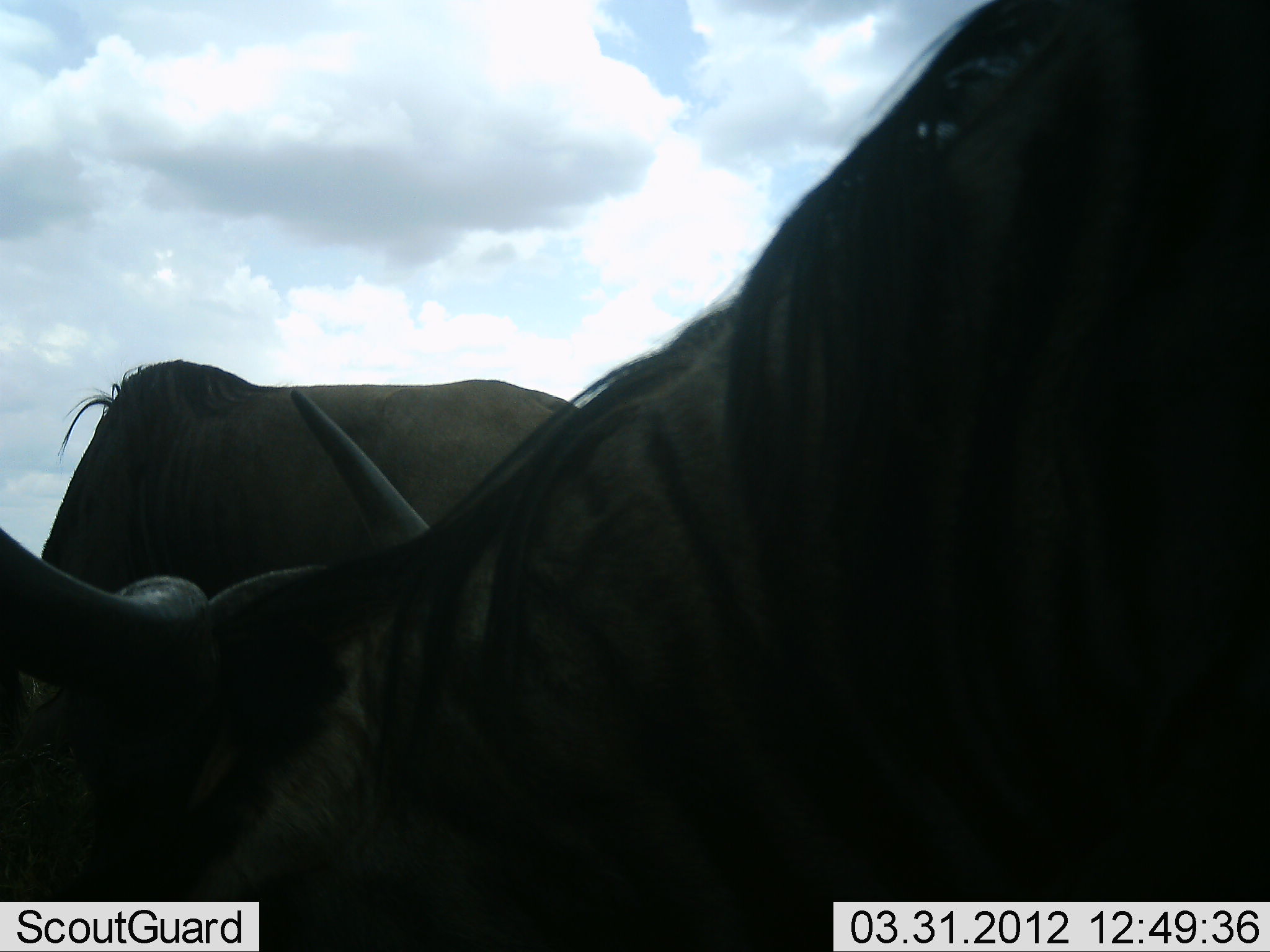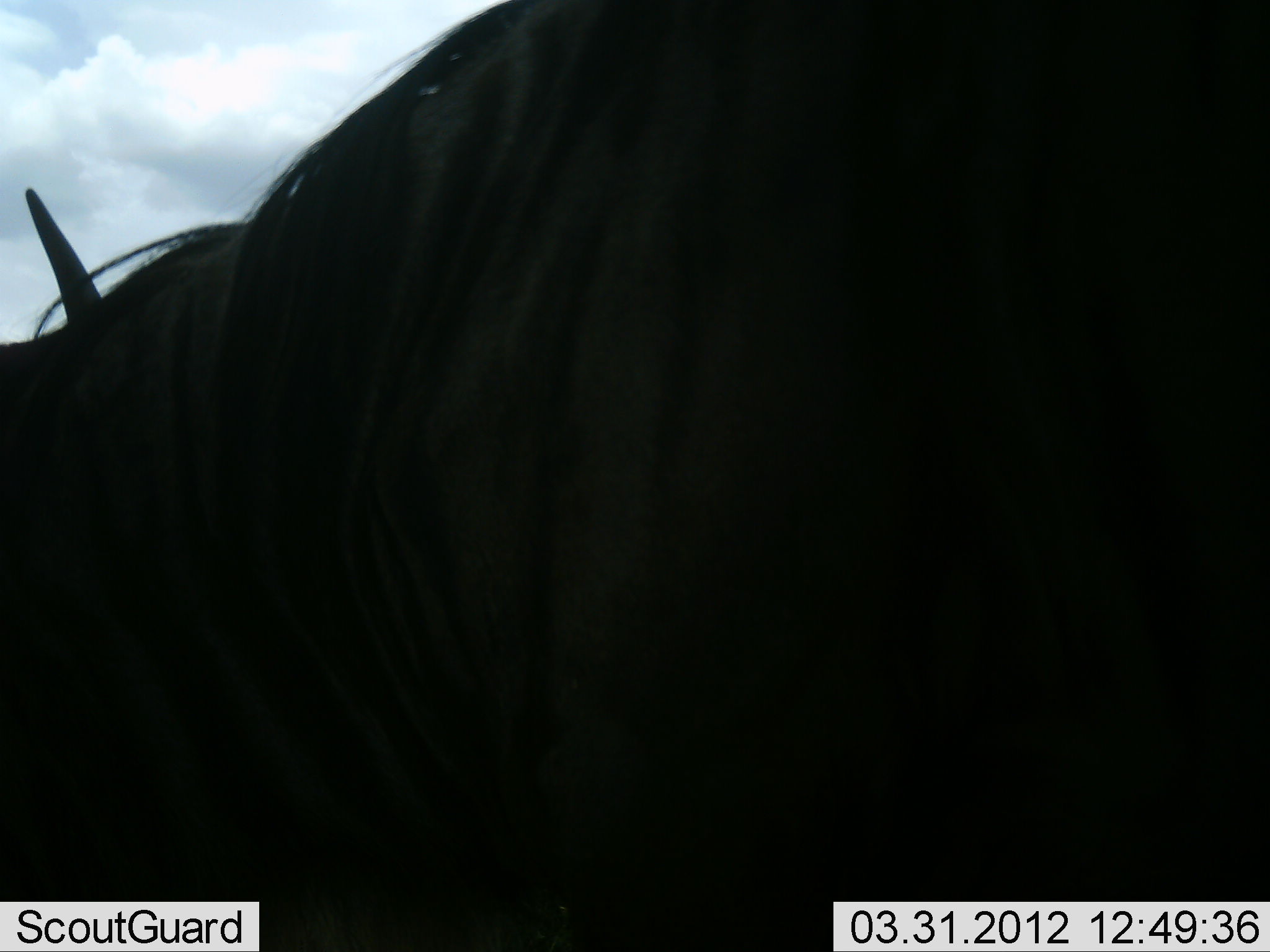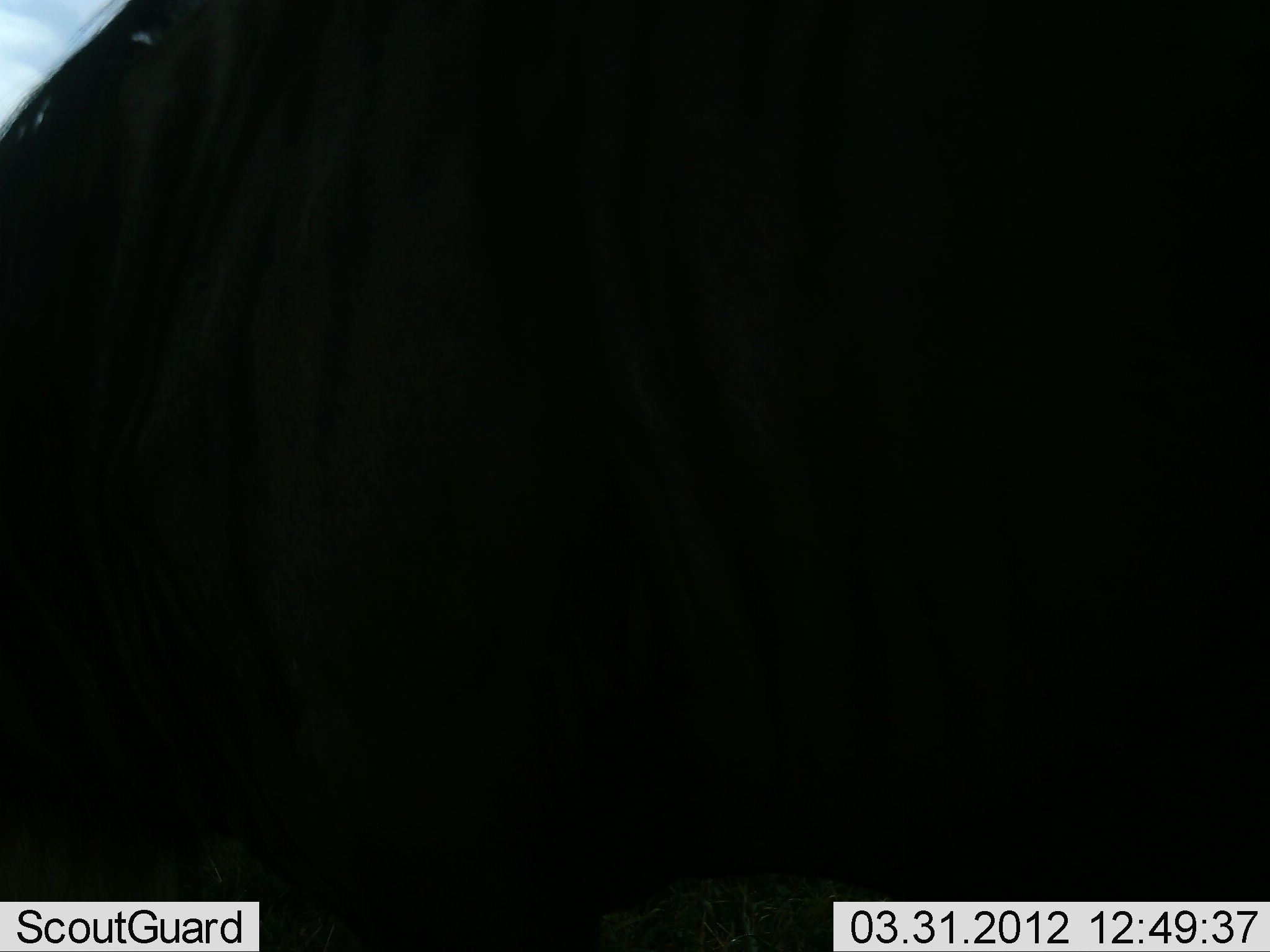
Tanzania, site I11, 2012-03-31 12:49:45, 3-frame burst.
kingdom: Animalia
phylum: Chordata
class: Mammalia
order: Artiodactyla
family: Bovidae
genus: Connochaetes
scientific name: Connochaetes taurinus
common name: blue wildebeest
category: wildebeest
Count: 2.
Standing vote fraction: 53%.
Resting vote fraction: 11%.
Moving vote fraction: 11%.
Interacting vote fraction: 0%.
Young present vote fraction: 0%.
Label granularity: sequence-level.